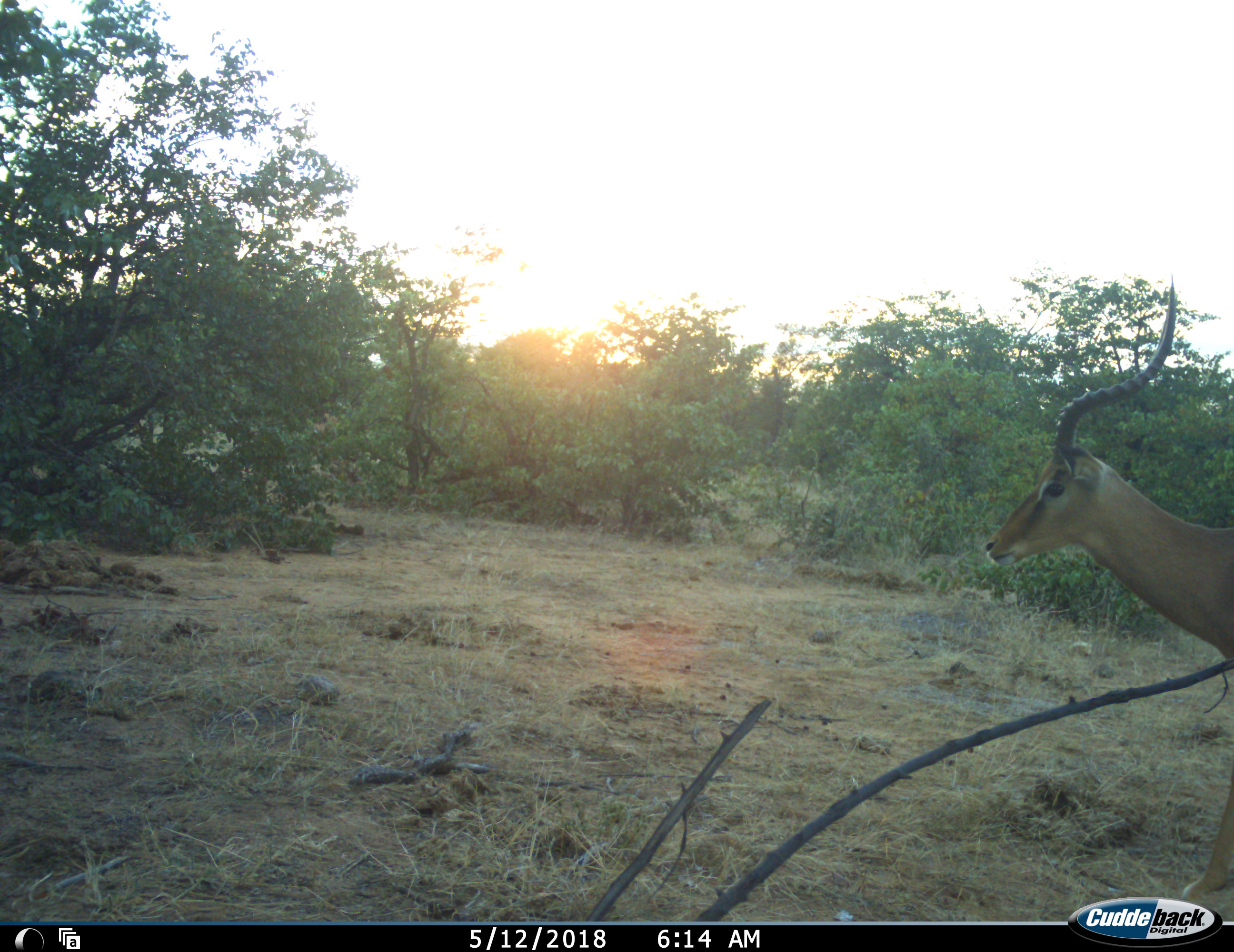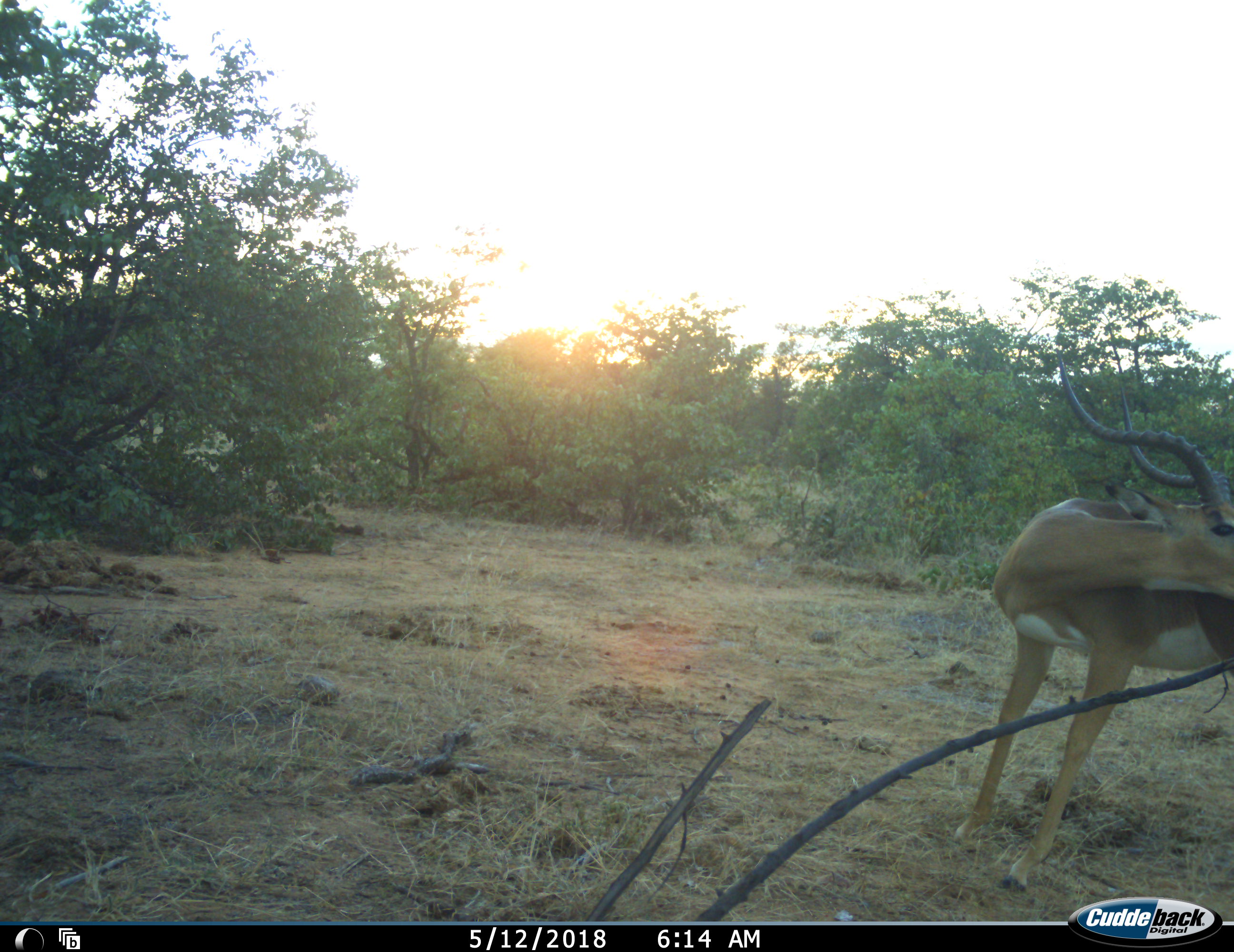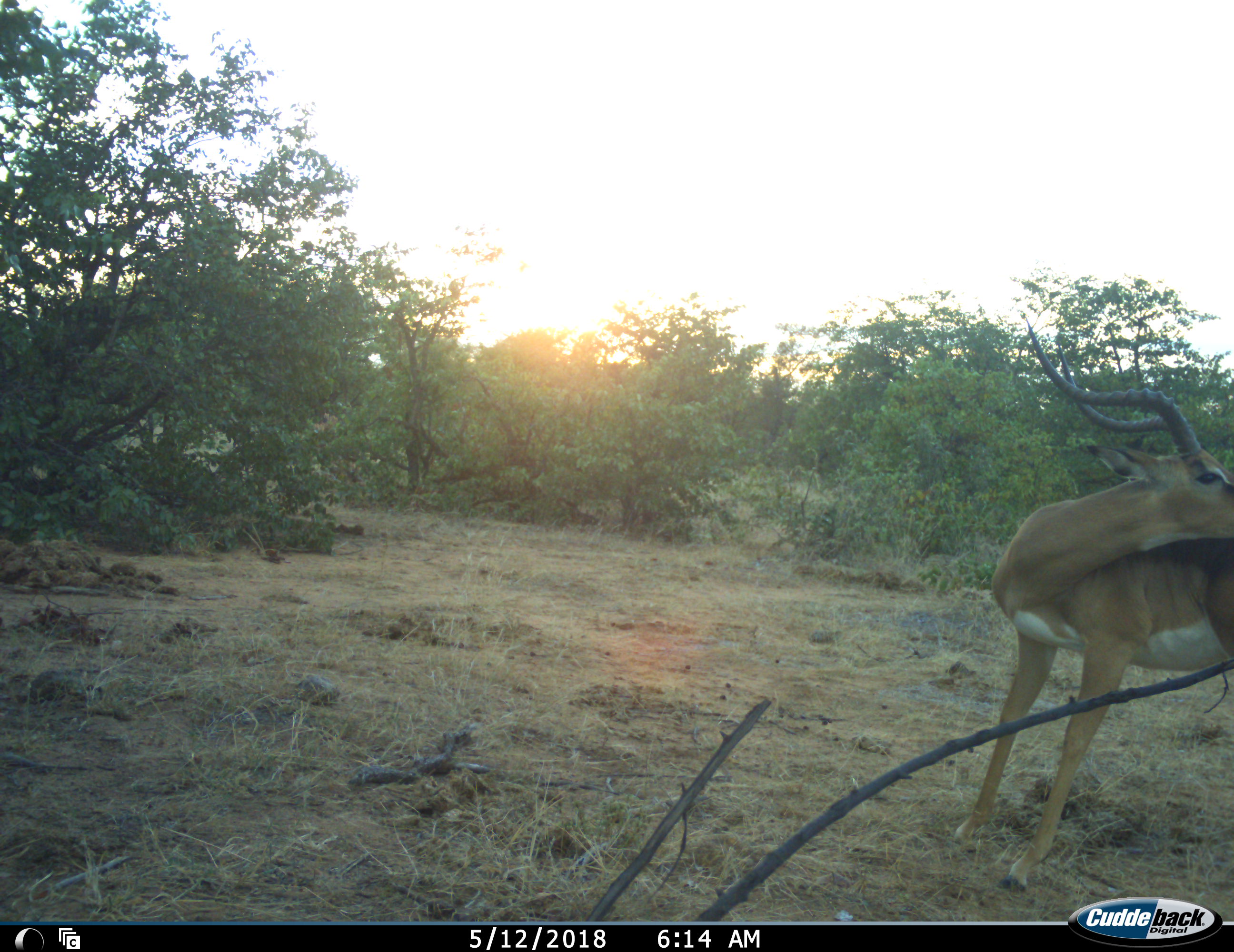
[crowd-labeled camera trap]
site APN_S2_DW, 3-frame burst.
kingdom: Animalia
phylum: Chordata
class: Mammalia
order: Artiodactyla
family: Bovidae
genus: Aepyceros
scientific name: Aepyceros melampus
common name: impala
Impala (Aepyceros melampus), count 1. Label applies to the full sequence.